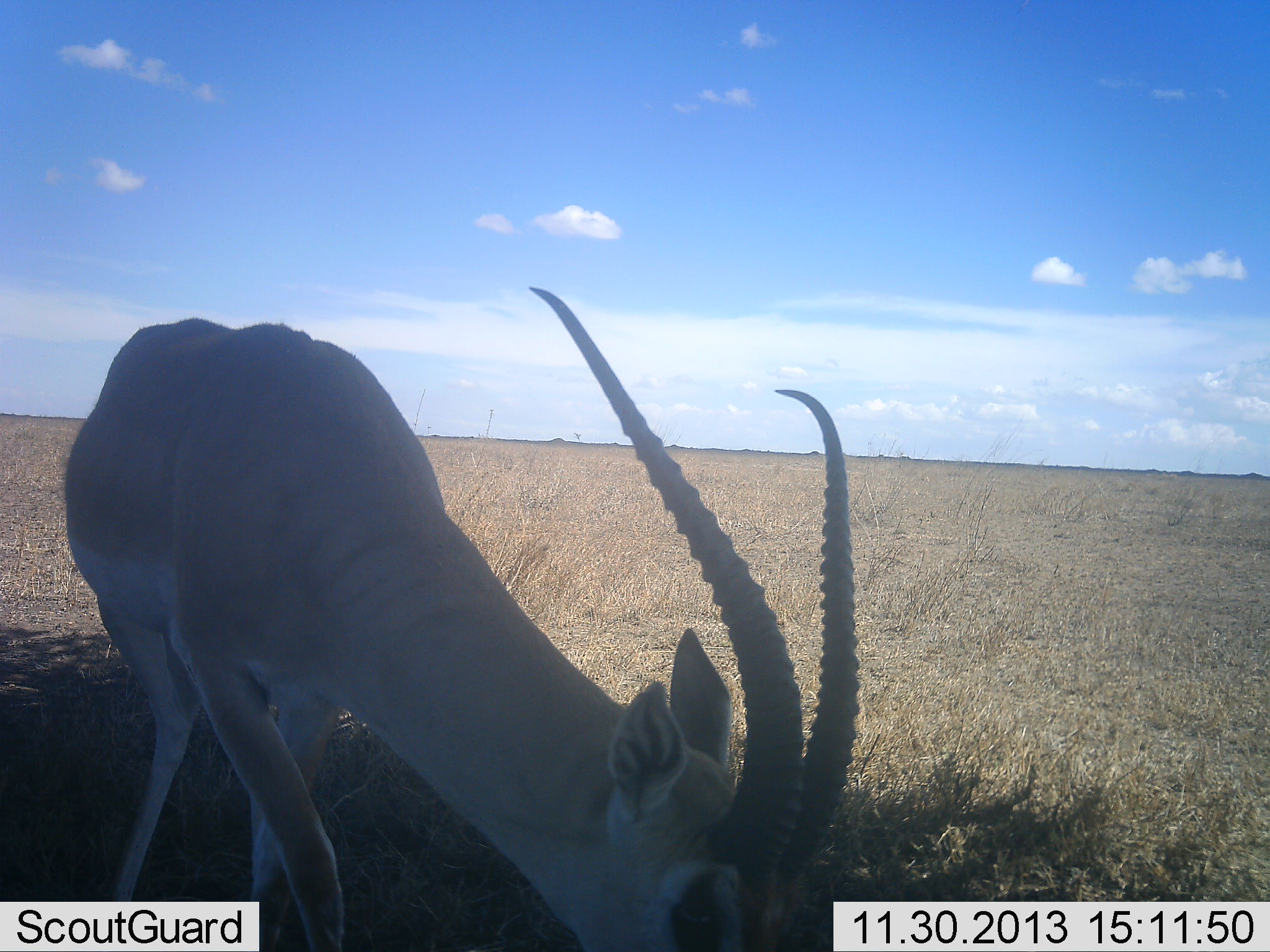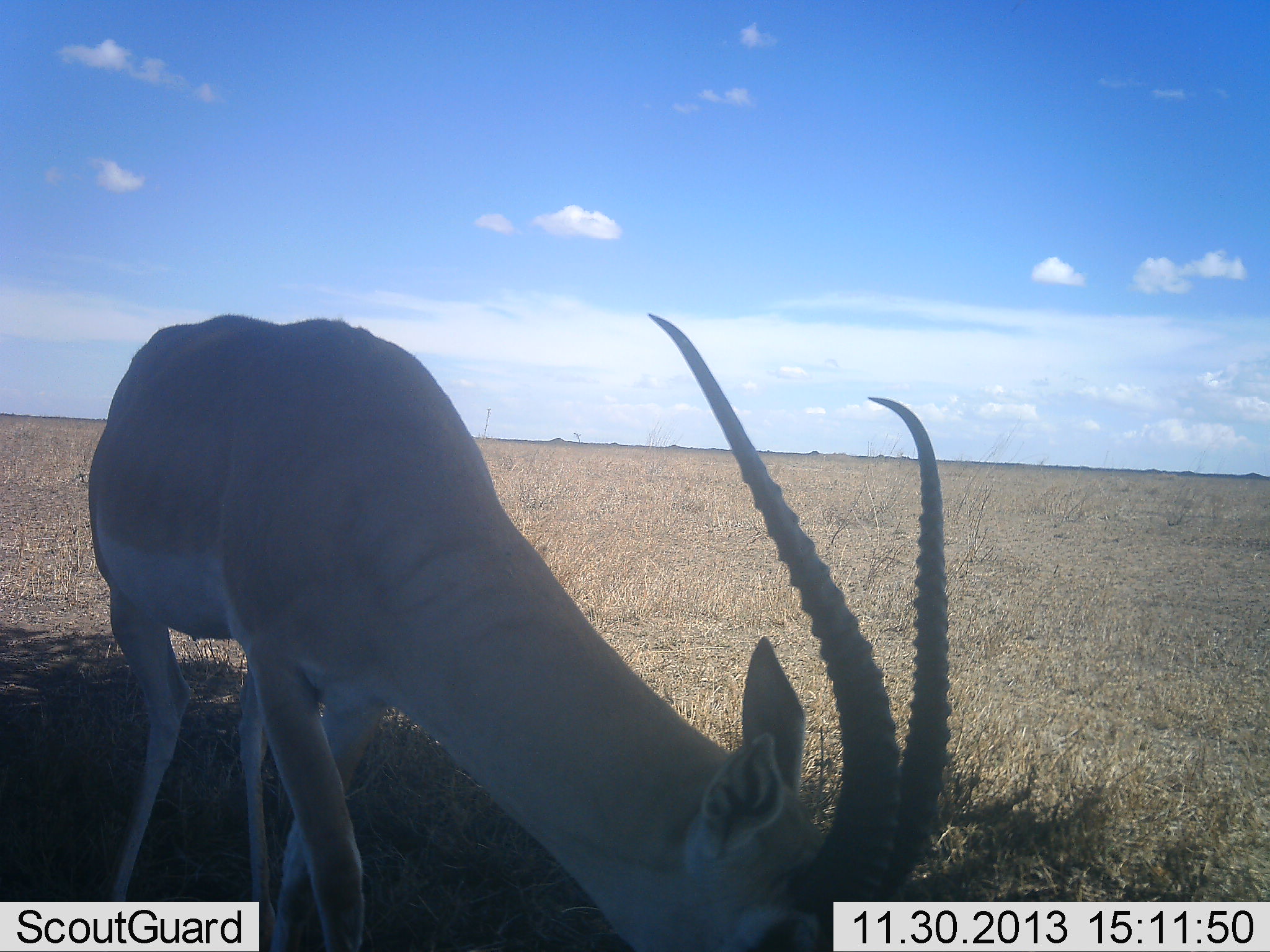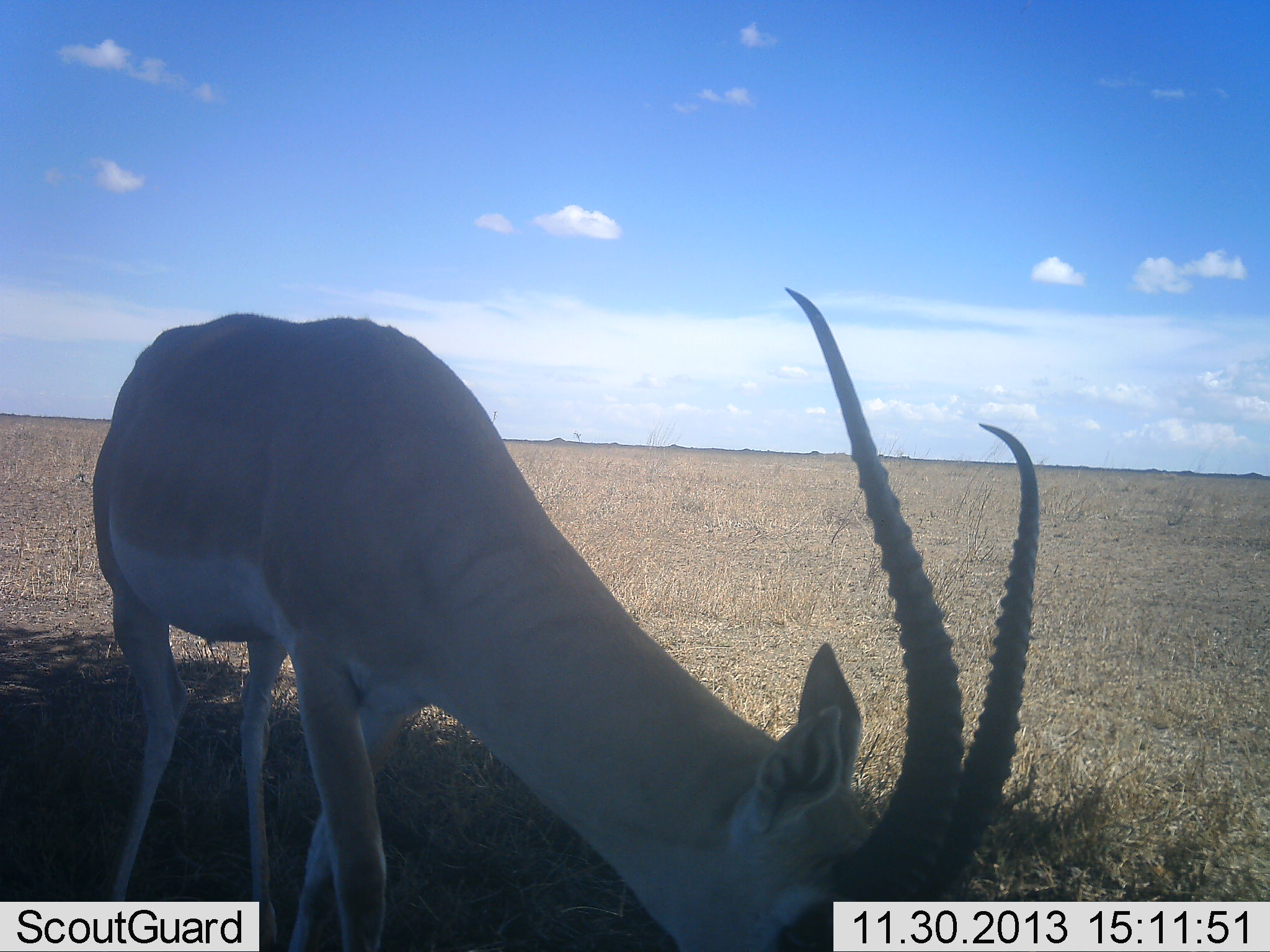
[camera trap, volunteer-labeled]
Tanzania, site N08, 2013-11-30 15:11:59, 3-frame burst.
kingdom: Animalia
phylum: Chordata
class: Mammalia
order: Artiodactyla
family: Bovidae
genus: Nanger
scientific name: Nanger granti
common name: grant's gazelle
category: gazellegrants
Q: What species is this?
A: Gazellegrants (grant's gazelle) (Nanger granti).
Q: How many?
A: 1.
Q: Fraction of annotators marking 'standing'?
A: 27%.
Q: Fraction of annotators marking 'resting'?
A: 0%.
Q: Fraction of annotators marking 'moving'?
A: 18%.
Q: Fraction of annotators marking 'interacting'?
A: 0%.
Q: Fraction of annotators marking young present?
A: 0%.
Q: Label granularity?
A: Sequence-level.